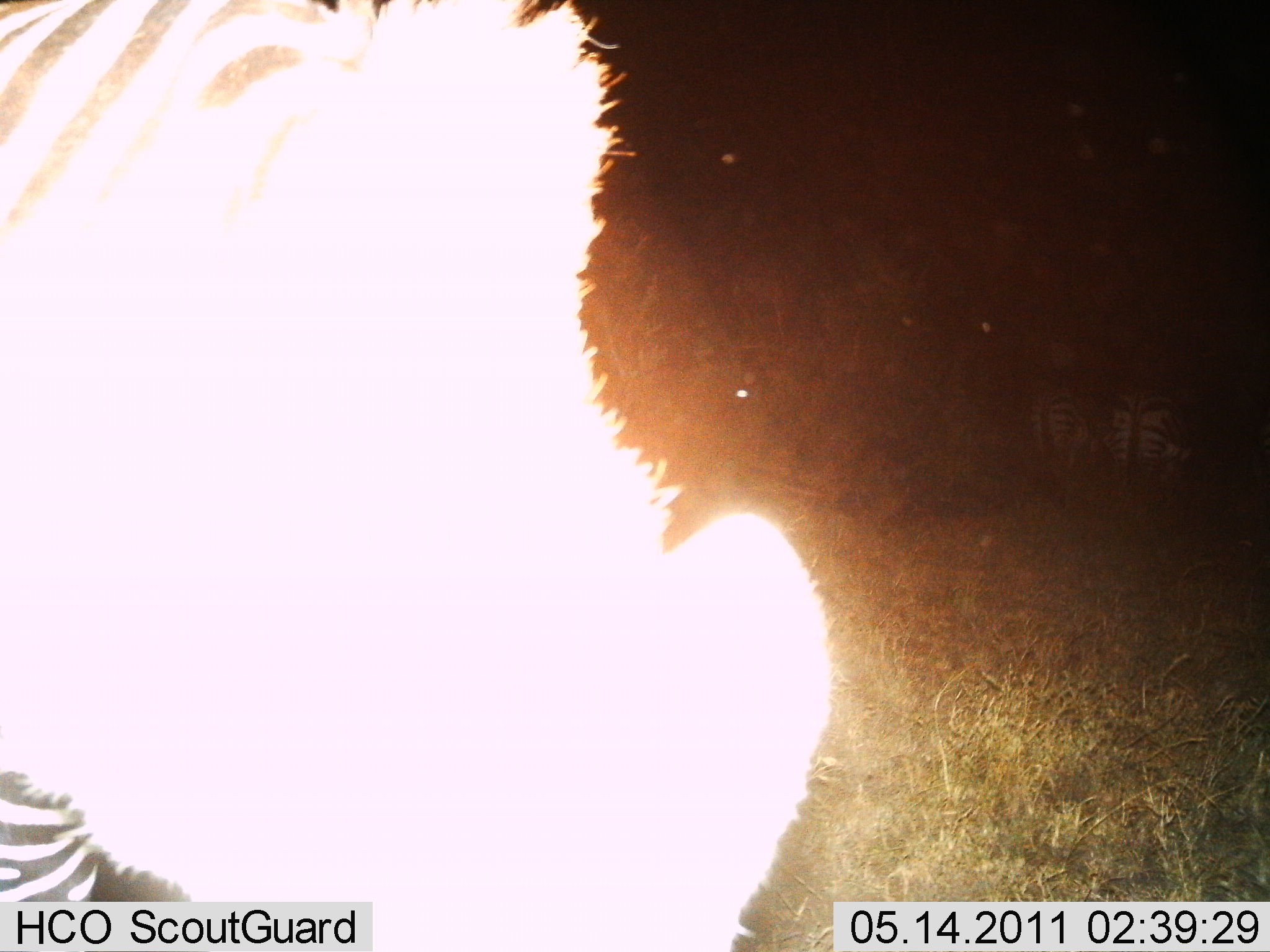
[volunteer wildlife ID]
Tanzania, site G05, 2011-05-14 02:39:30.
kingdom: Animalia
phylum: Chordata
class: Mammalia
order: Perissodactyla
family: Equidae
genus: Equus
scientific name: Equus quagga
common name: plains zebra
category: zebra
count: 1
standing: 100%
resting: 0%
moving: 8%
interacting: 0%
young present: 0%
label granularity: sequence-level